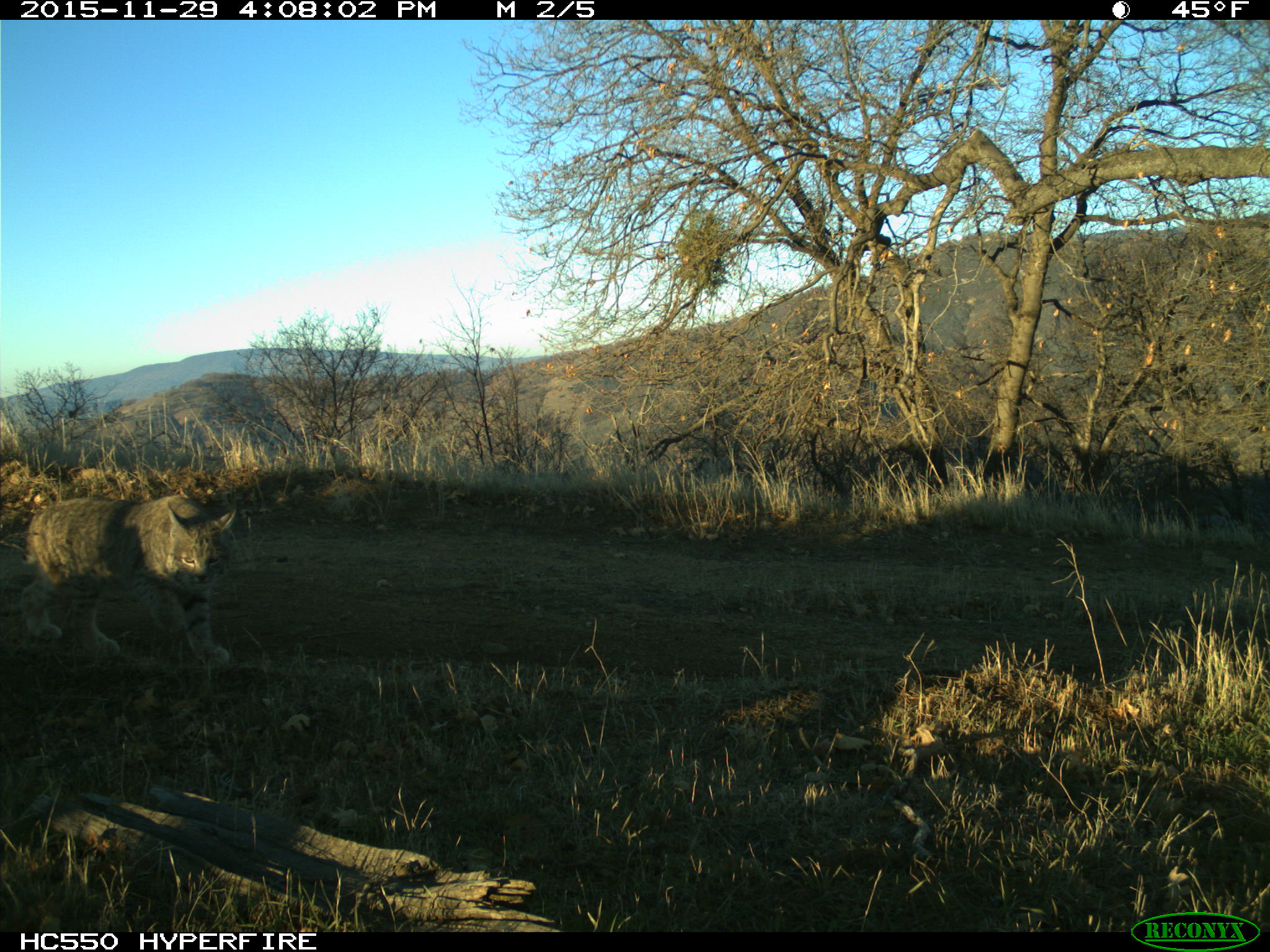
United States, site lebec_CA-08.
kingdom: Animalia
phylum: Chordata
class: Mammalia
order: Carnivora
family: Felidae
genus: Lynx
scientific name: Lynx rufus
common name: bobcat